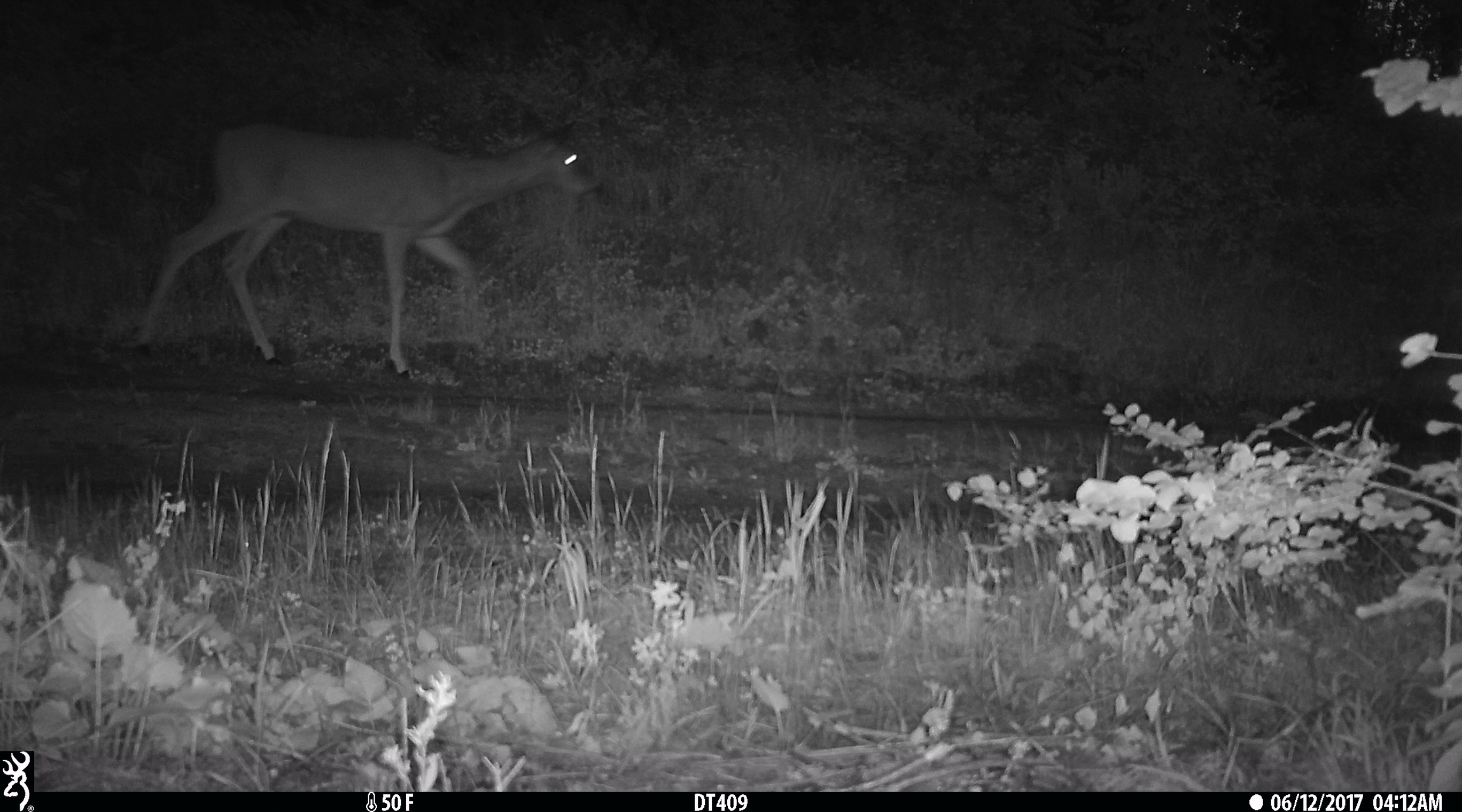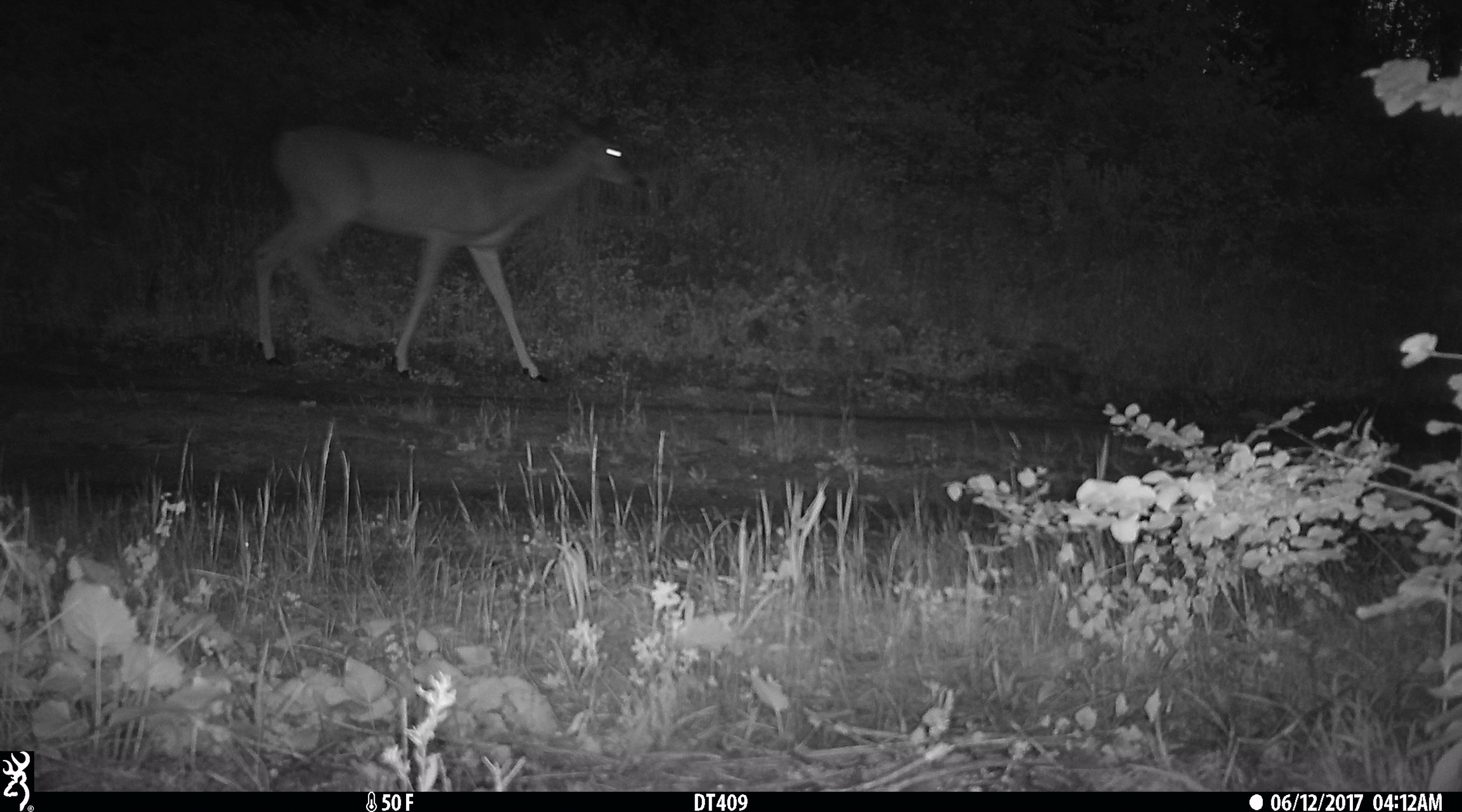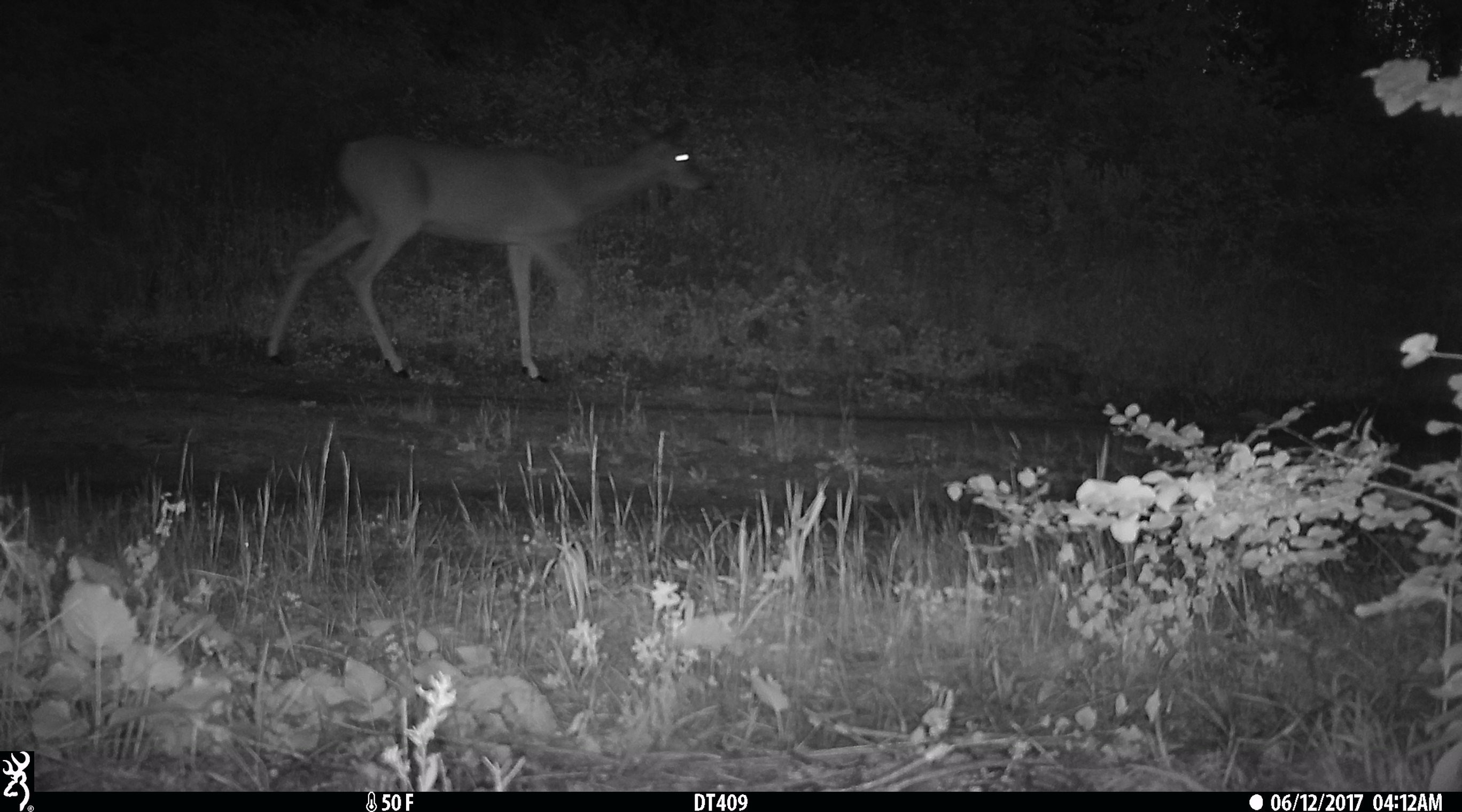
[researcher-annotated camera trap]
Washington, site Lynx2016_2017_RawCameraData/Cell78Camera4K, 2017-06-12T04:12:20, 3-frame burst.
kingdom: Animalia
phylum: Chordata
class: Mammalia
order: Artiodactyla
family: Cervidae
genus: Odocoileus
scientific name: Odocoileus virginianus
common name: white-tailed deer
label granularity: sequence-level